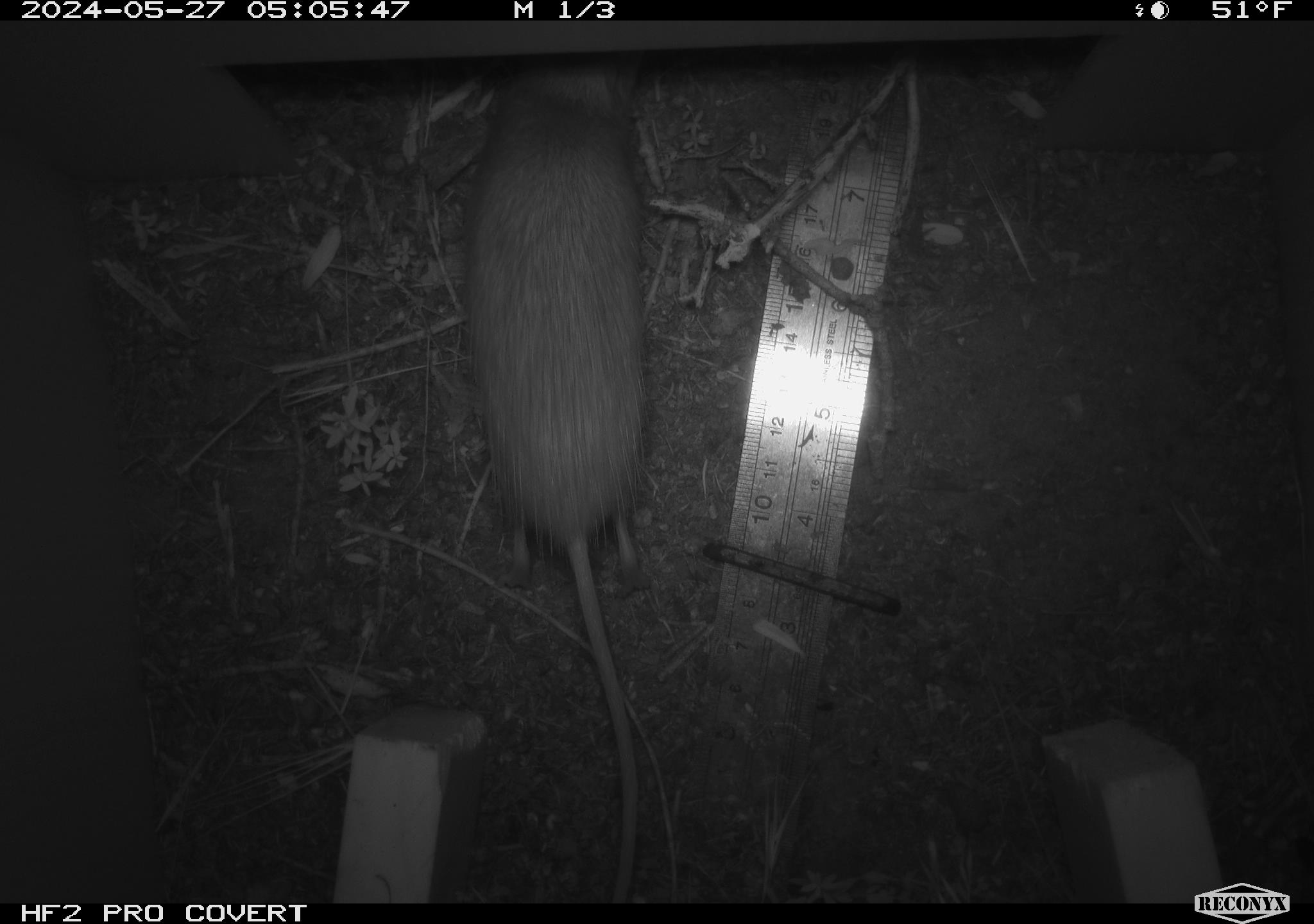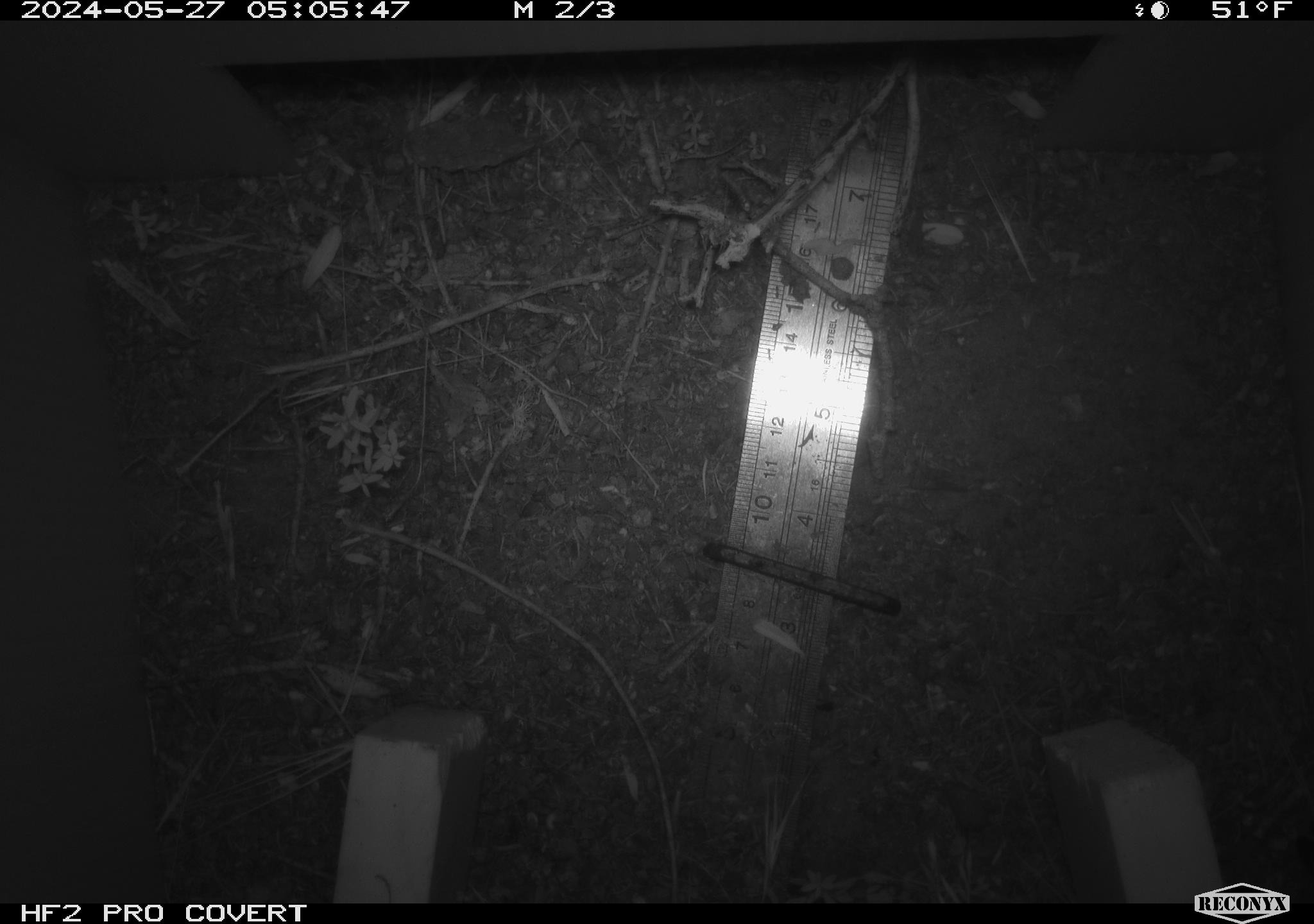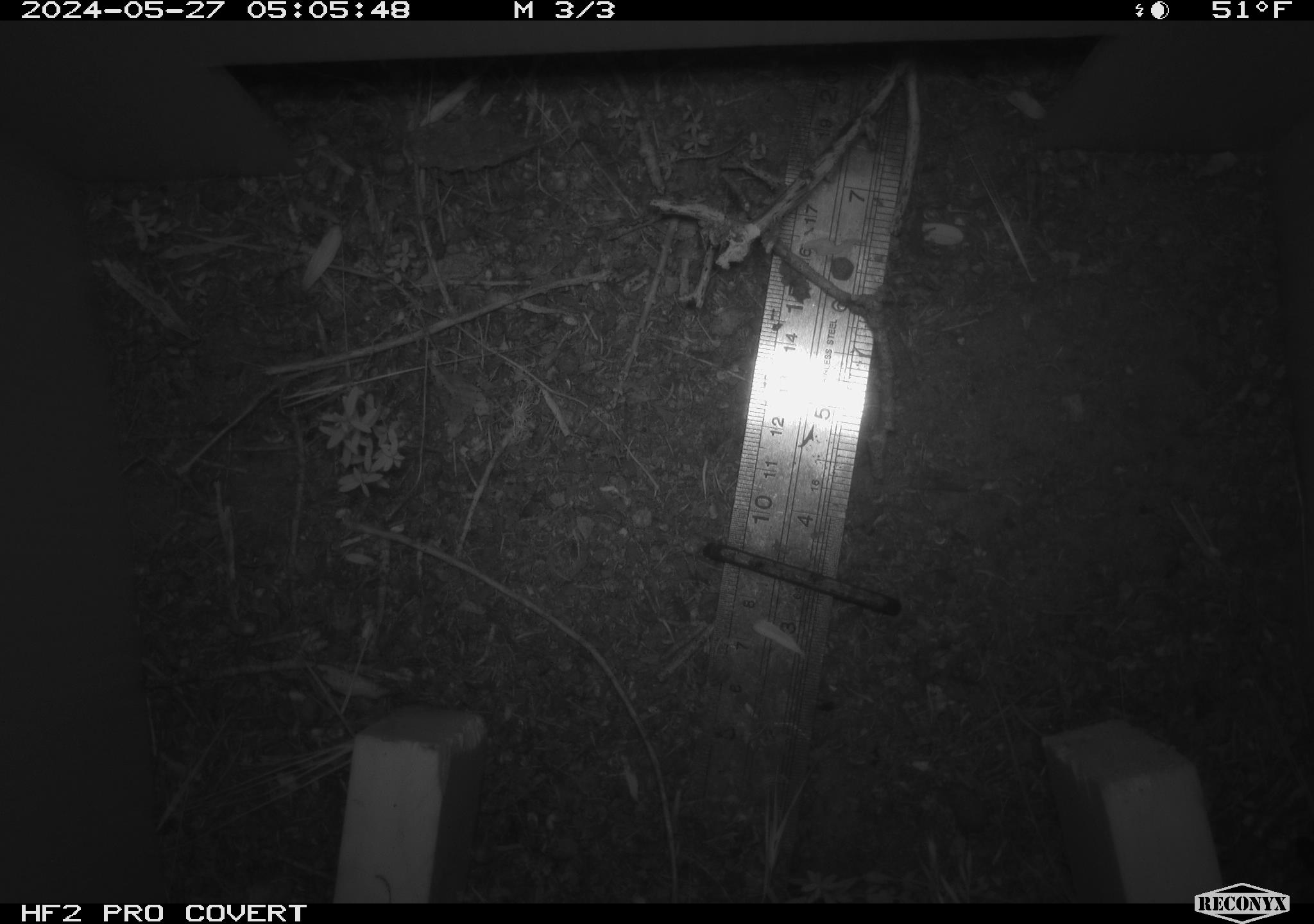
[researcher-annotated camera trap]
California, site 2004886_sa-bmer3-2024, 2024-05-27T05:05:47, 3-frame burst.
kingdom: Animalia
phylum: Chordata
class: Mammalia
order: Rodentia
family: Heteromyidae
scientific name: Heteromyidae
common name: kangaroo rats and pocket mice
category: heteromyidae family